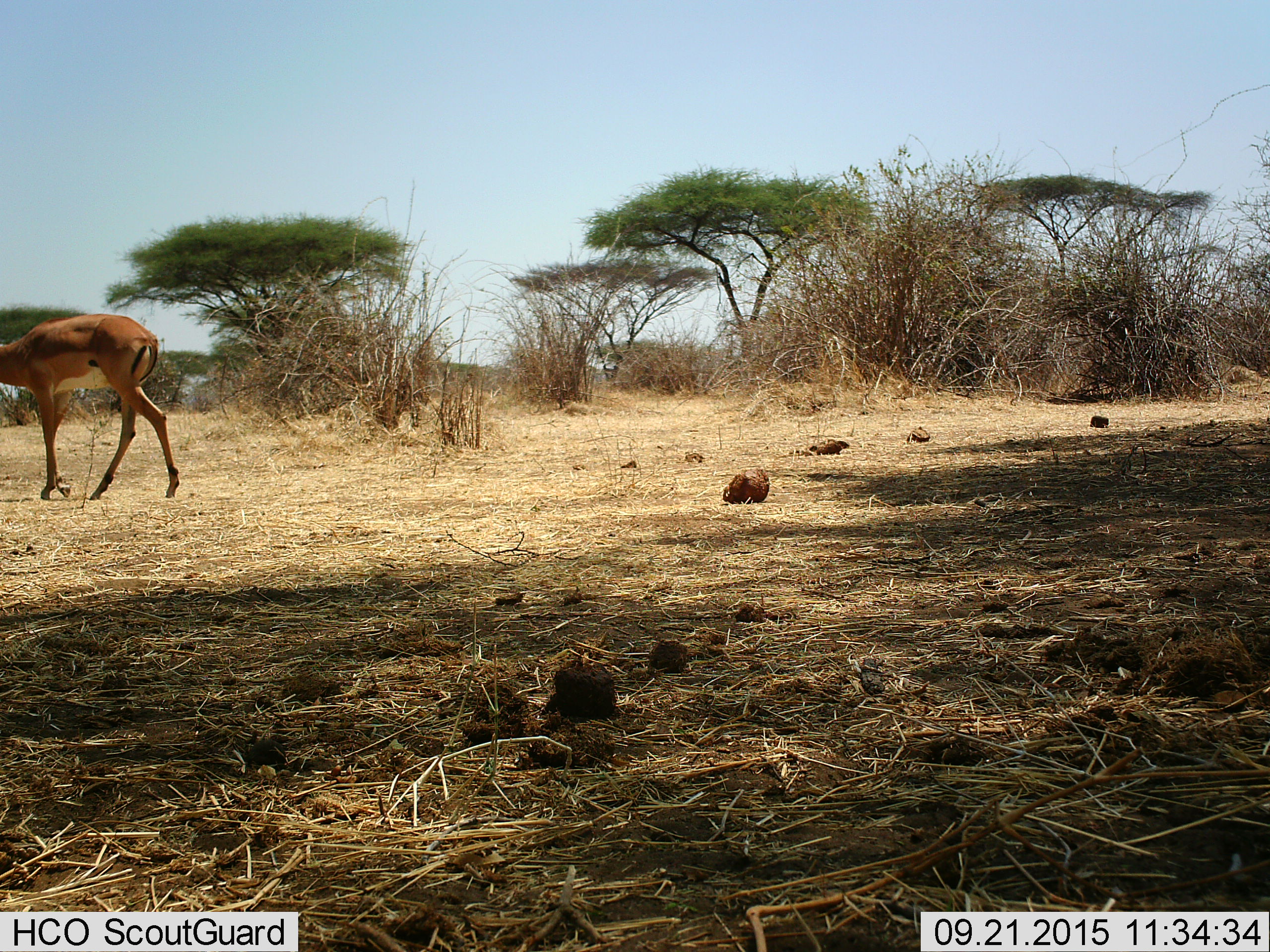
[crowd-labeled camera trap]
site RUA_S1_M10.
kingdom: Animalia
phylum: Chordata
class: Mammalia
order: Artiodactyla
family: Bovidae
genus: Aepyceros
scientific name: Aepyceros melampus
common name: impala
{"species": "impala (Aepyceros melampus)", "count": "1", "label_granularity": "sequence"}